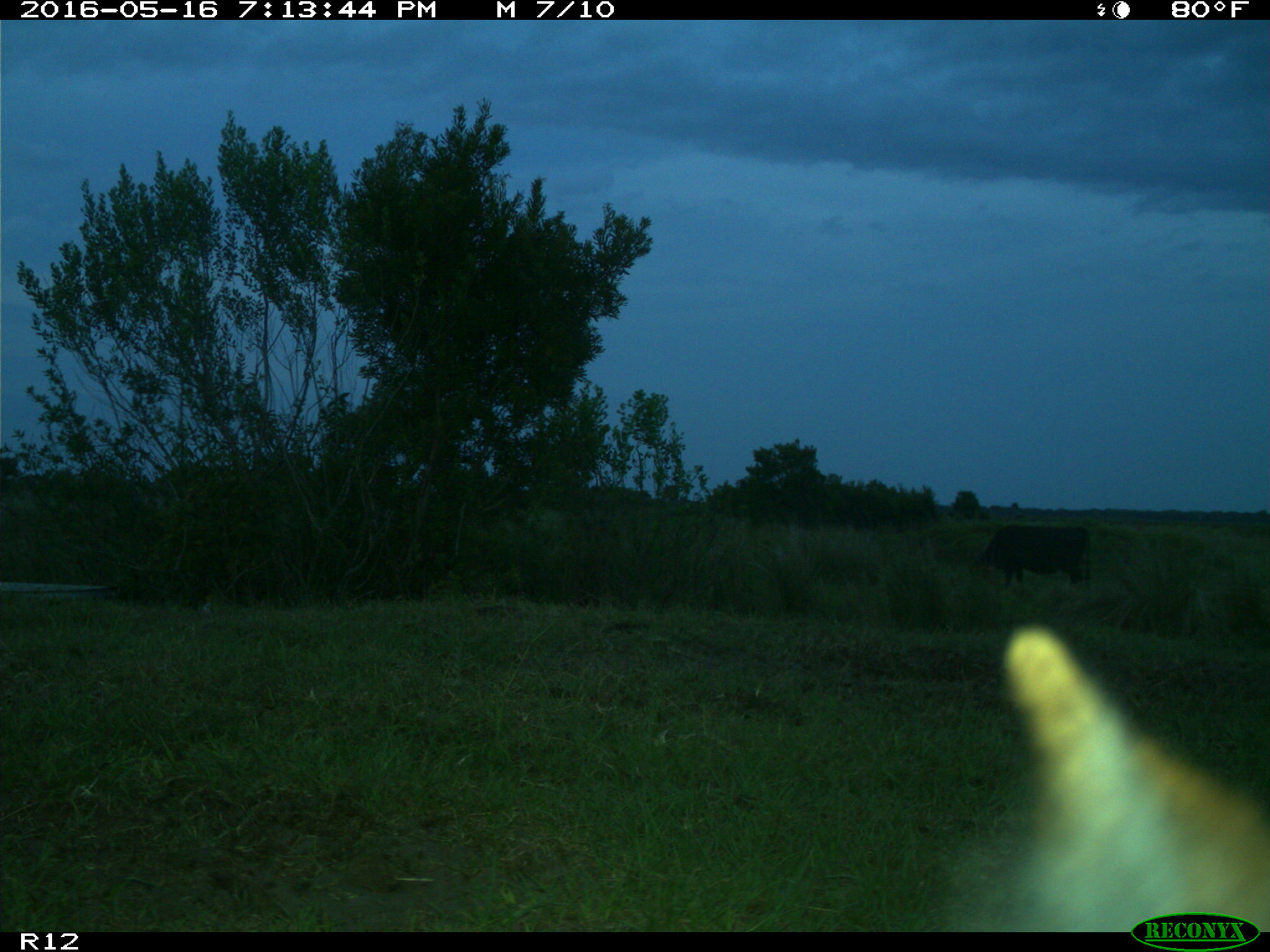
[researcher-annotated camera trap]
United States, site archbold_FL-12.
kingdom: Animalia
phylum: Chordata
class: Mammalia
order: Artiodactyla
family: Bovidae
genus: Bos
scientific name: Bos taurus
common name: domestic cow